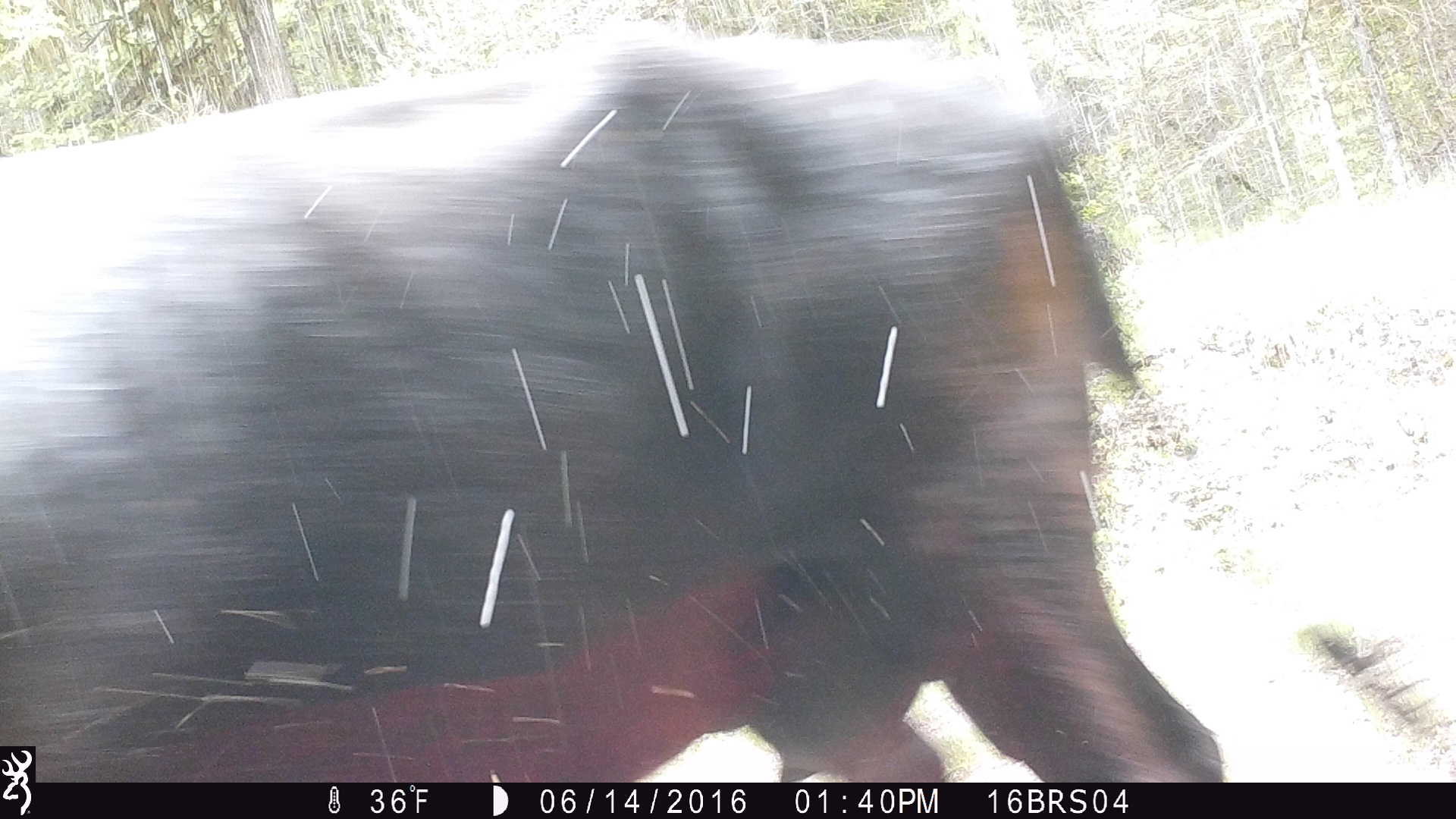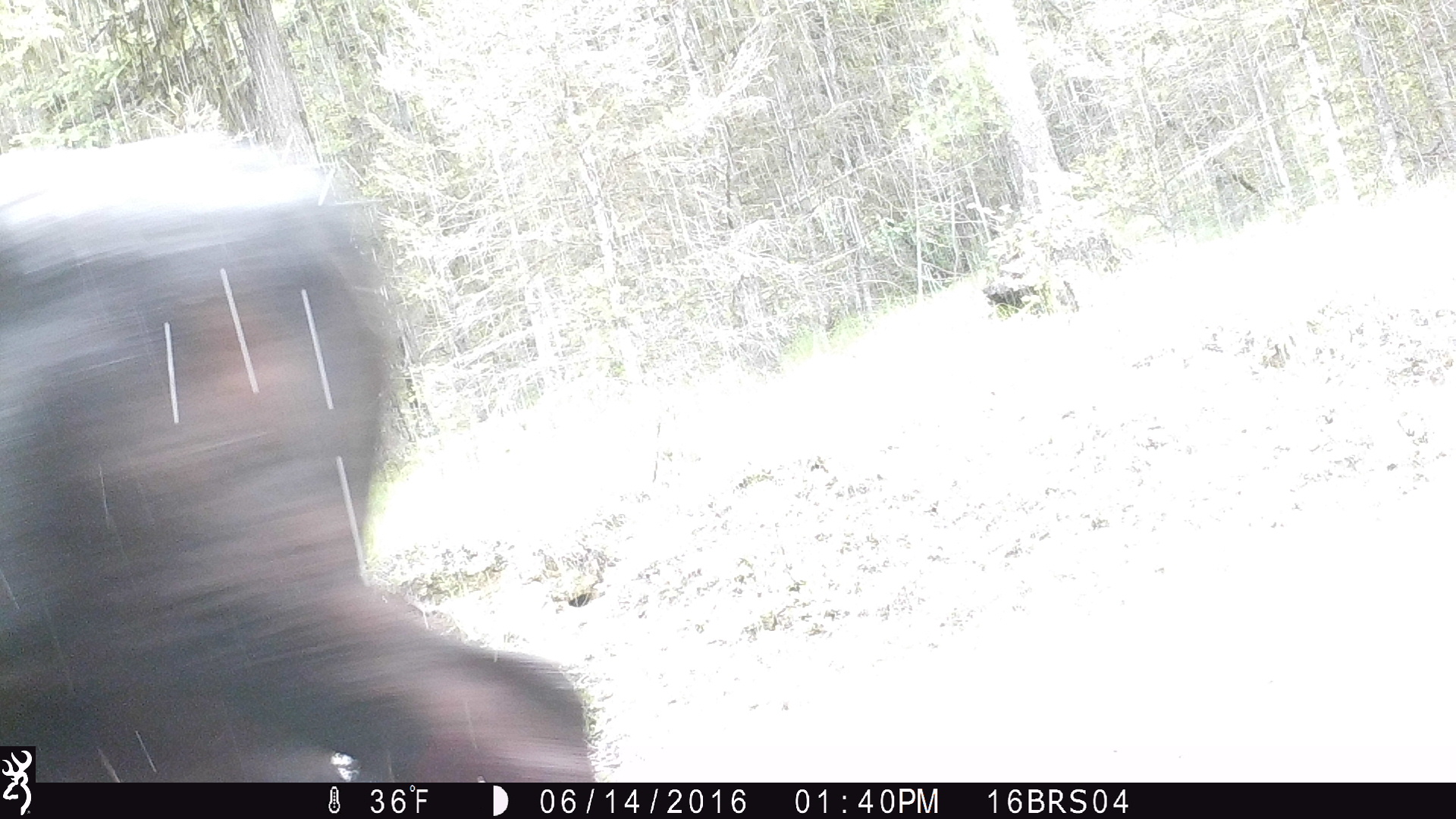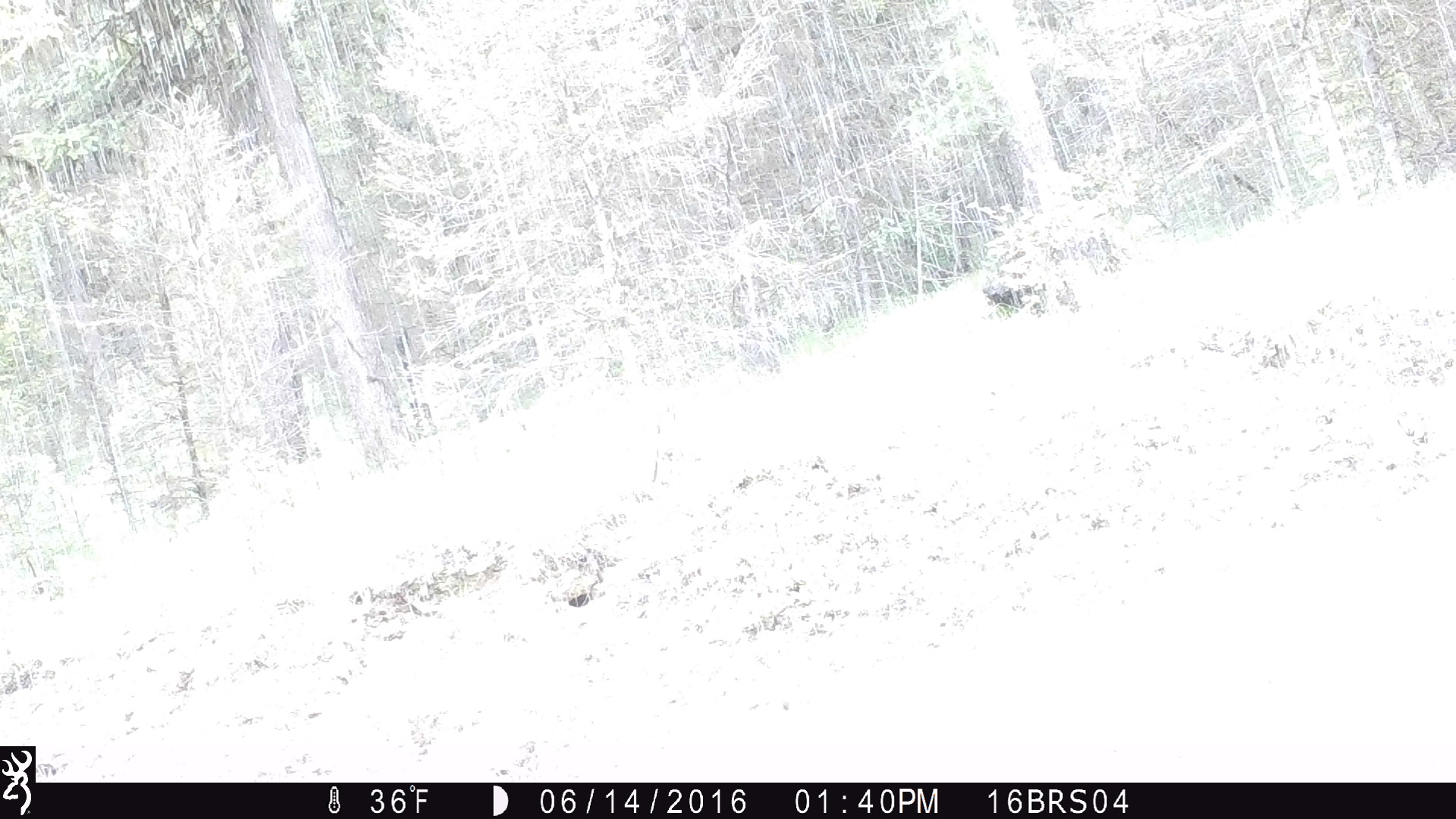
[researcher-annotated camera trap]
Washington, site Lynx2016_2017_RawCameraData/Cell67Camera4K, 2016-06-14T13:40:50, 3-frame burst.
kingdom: Animalia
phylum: Chordata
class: Mammalia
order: Artiodactyla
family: Bovidae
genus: Bos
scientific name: Bos taurus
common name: domestic cattle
Domestic cattle (Bos taurus). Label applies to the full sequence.